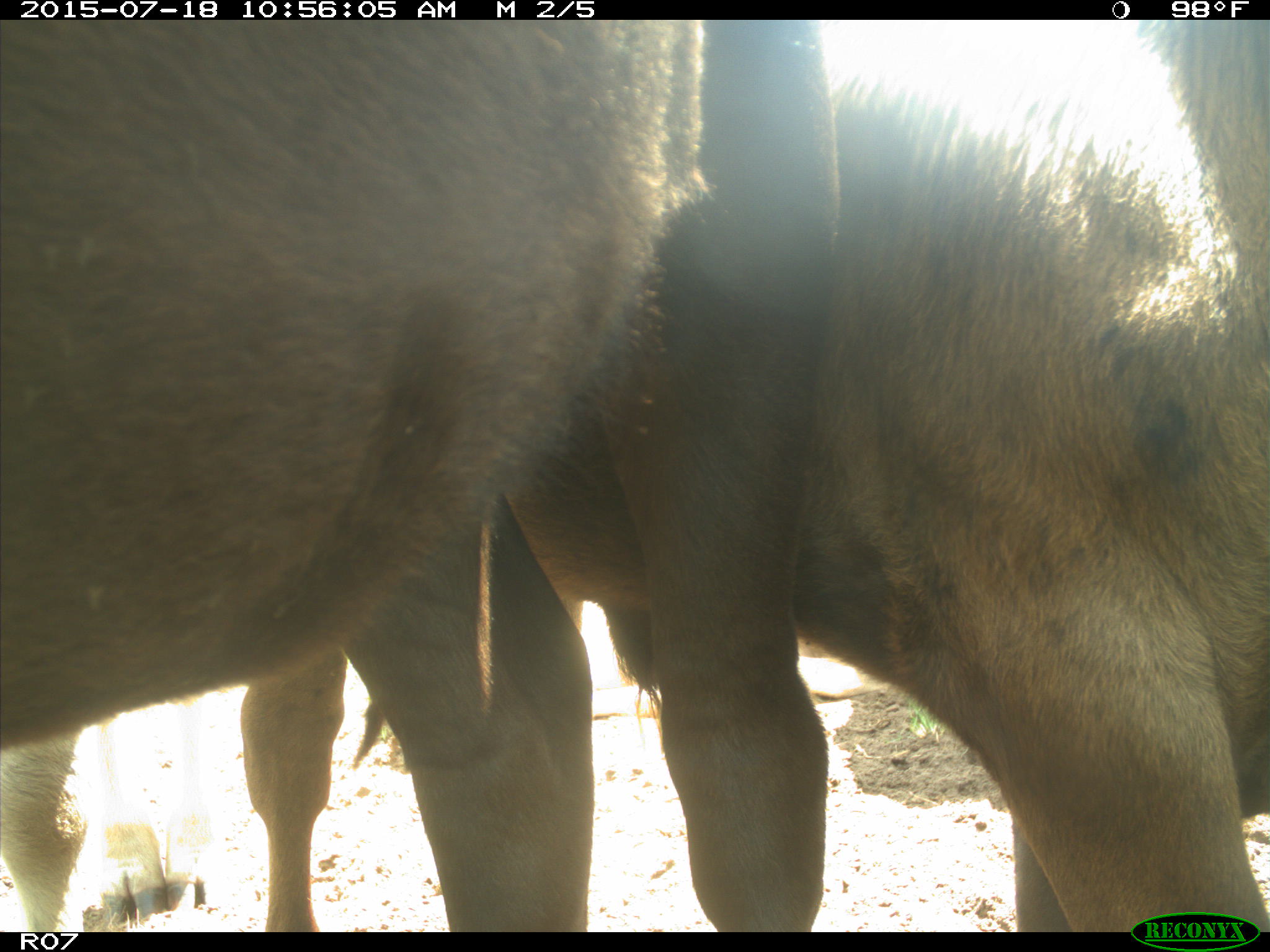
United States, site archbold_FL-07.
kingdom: Animalia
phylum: Chordata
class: Mammalia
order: Artiodactyla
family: Bovidae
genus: Bos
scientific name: Bos taurus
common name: domestic cow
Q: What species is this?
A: Bos taurus (domestic cow).